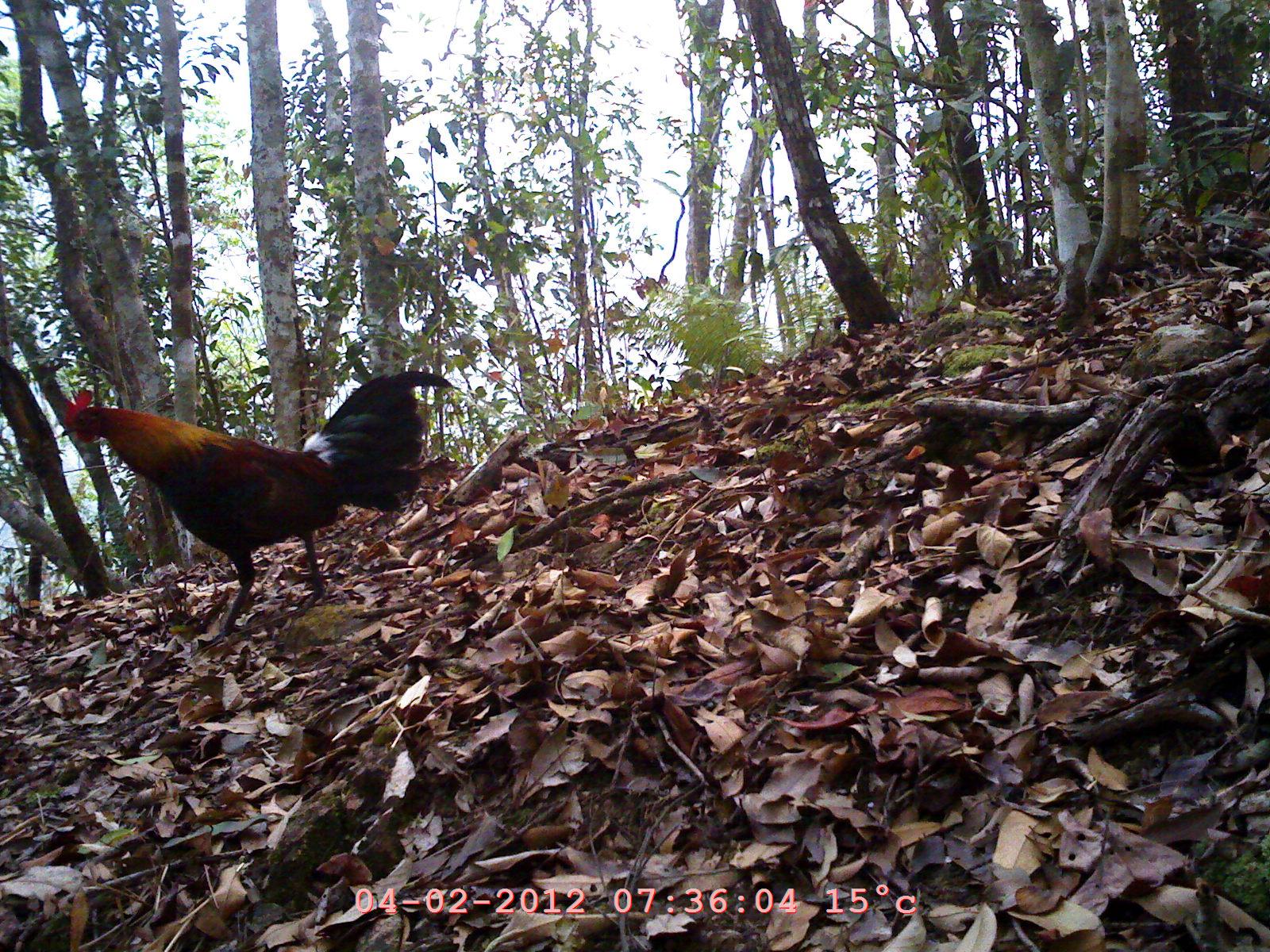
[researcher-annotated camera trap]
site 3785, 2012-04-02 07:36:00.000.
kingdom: Animalia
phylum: Chordata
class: Aves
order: Galliformes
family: Phasianidae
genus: Gallus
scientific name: Gallus gallus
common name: red junglefowl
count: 1